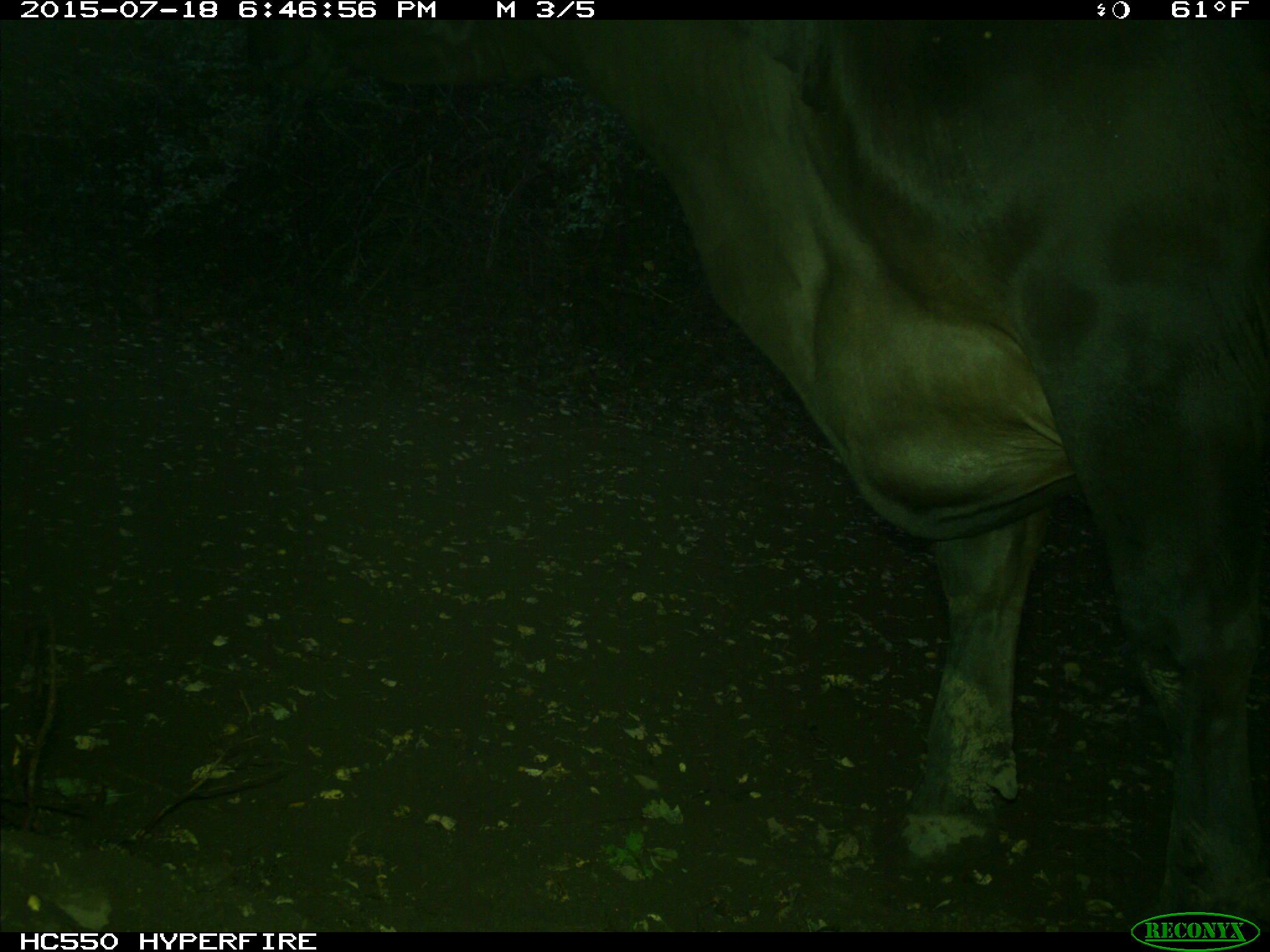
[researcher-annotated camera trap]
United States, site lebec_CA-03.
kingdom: Animalia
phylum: Chordata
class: Mammalia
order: Artiodactyla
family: Bovidae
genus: Bos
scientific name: Bos taurus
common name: domestic cow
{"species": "Bos taurus (domestic cow)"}